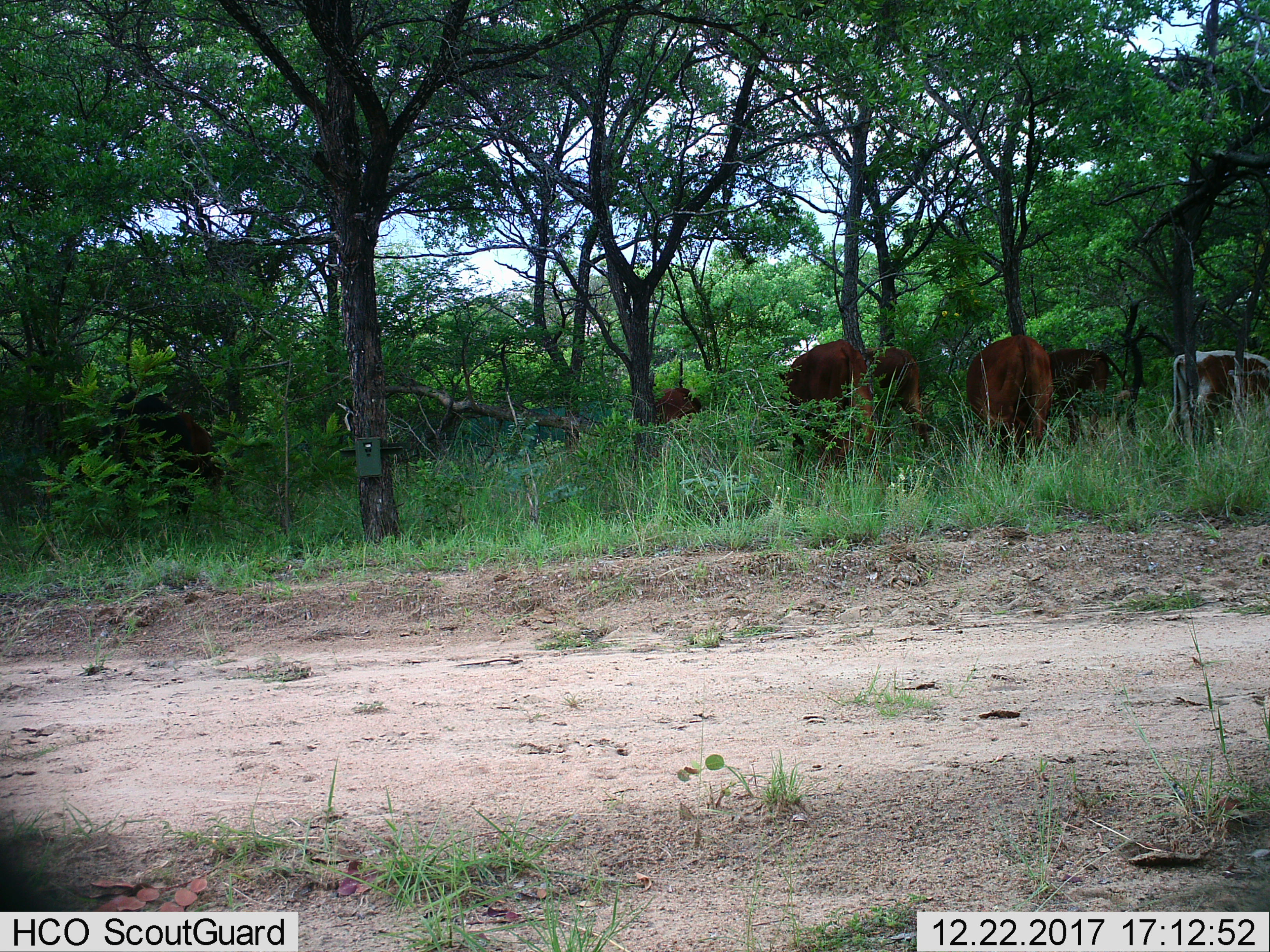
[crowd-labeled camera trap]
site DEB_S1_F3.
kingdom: Animalia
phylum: Chordata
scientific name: Vertebrata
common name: domestic animal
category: domesticanimal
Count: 6.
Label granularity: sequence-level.